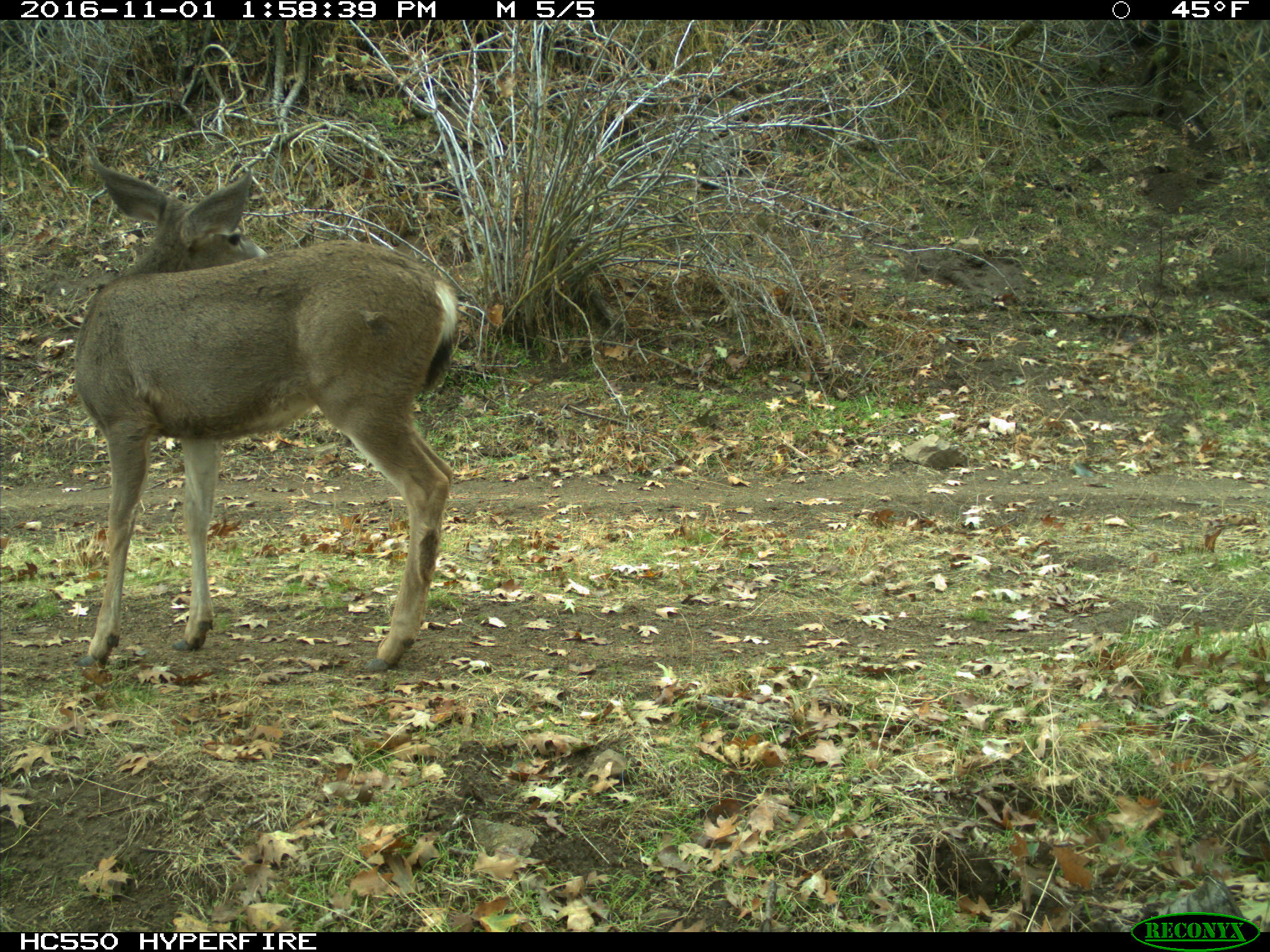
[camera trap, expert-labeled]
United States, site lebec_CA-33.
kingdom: Animalia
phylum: Chordata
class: Mammalia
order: Artiodactyla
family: Cervidae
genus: Odocoileus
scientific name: Odocoileus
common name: deer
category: unidentified deer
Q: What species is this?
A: Unidentified deer (deer) (Odocoileus).